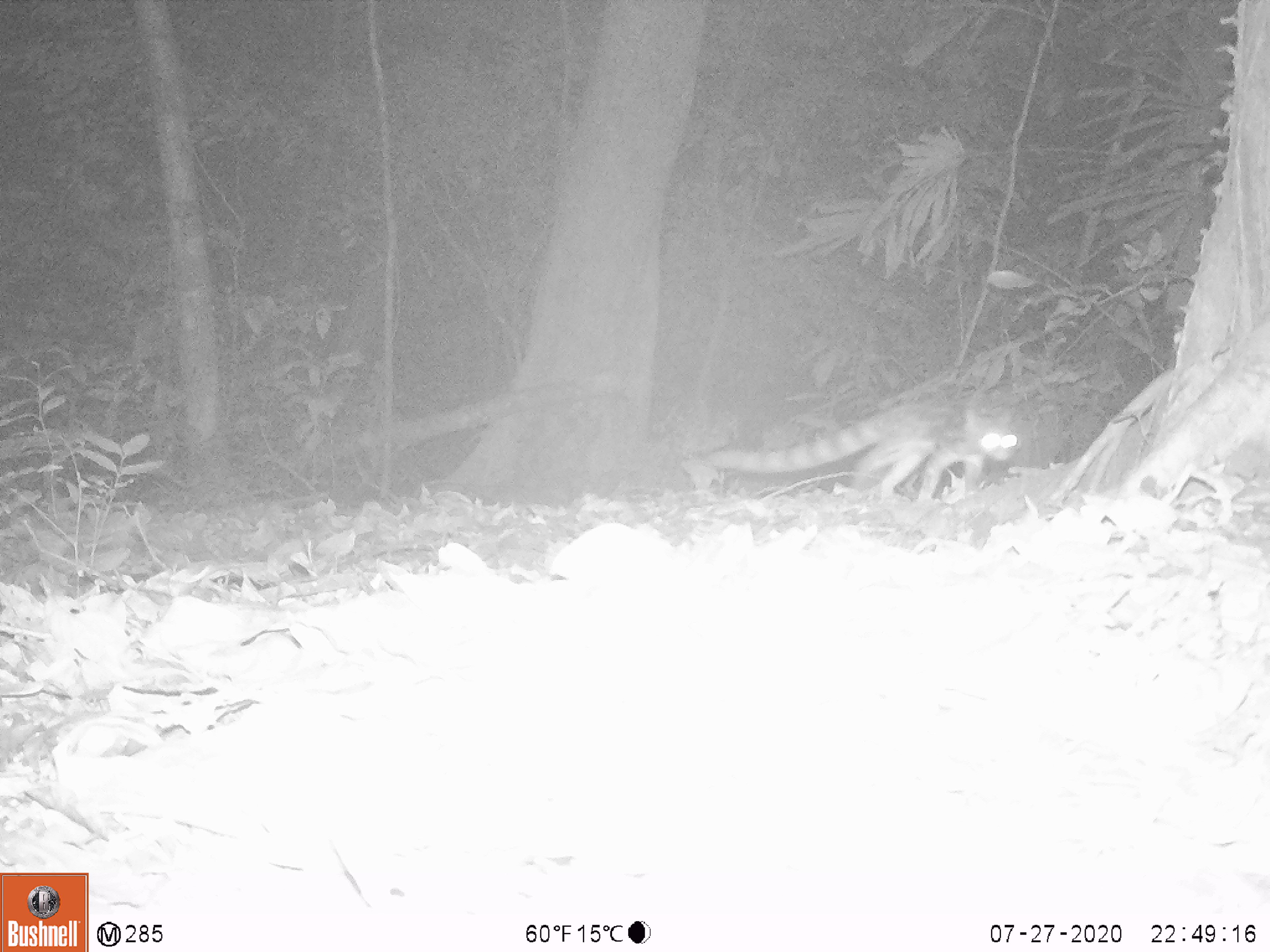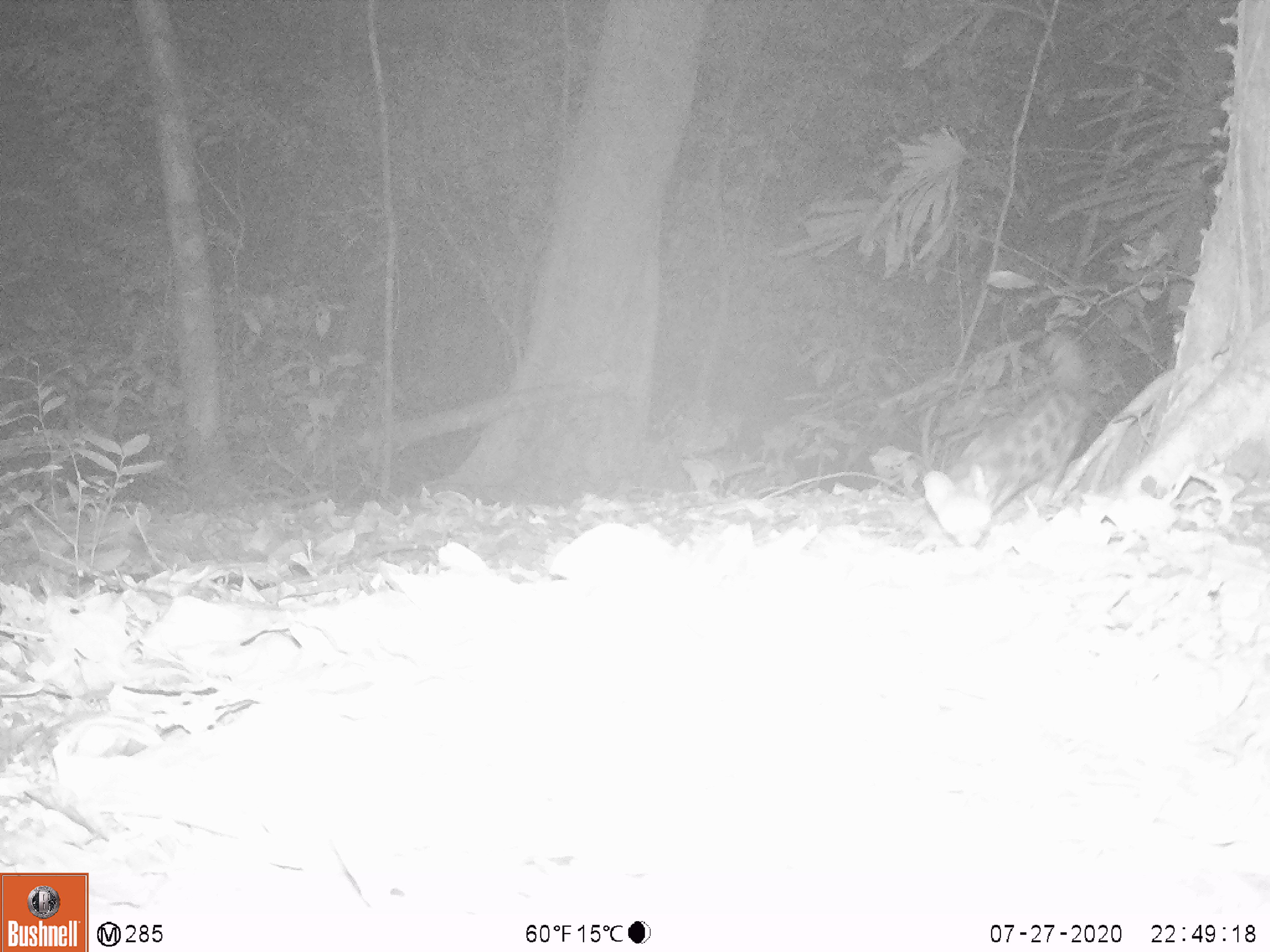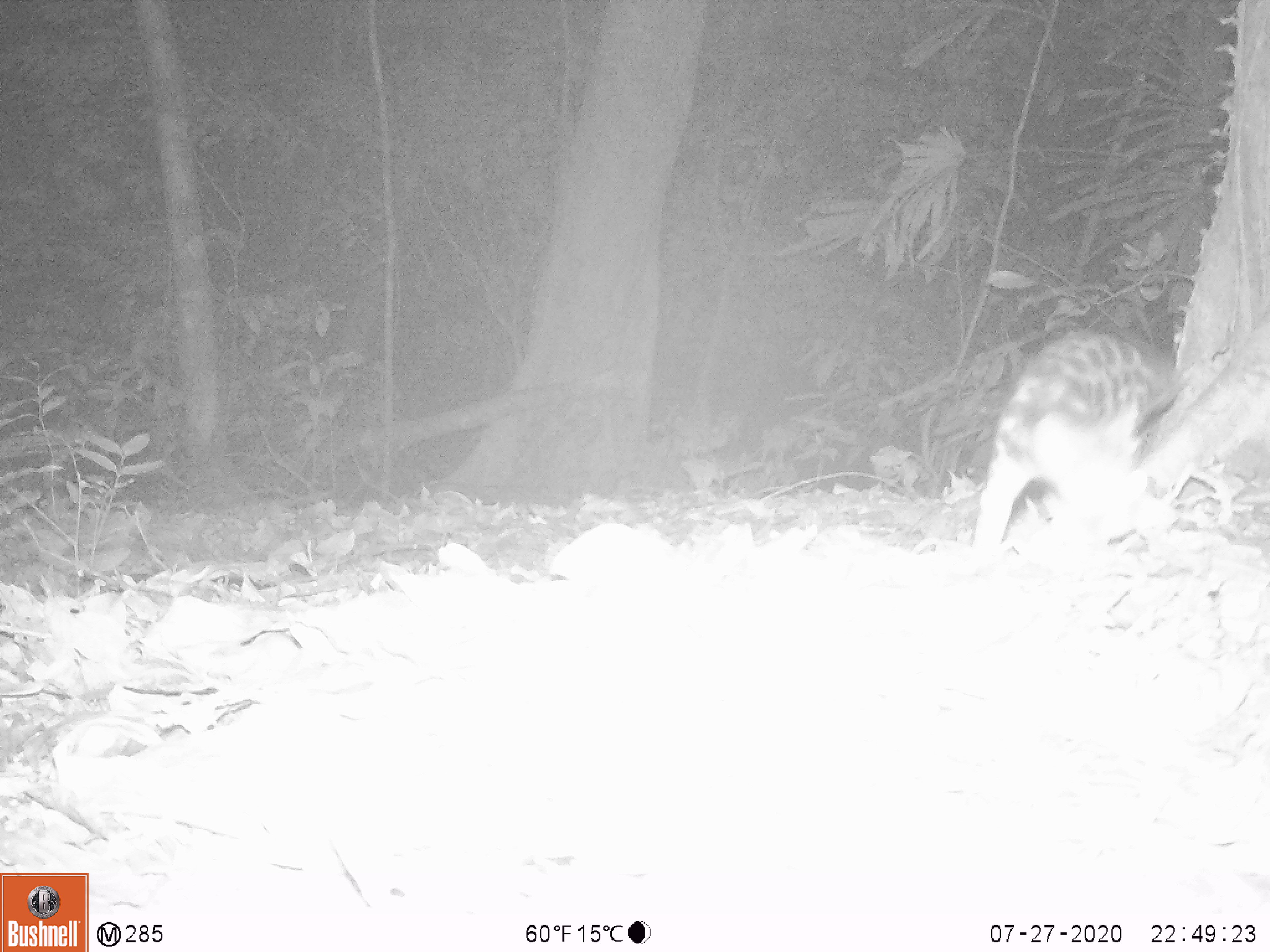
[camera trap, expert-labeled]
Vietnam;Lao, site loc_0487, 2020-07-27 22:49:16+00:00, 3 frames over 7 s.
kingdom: Animalia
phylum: Chordata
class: Mammalia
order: Carnivora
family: Prionodontidae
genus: Prionodon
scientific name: Prionodon pardicolor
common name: spotted linsang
Spotted linsang (Prionodon pardicolor). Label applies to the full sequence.